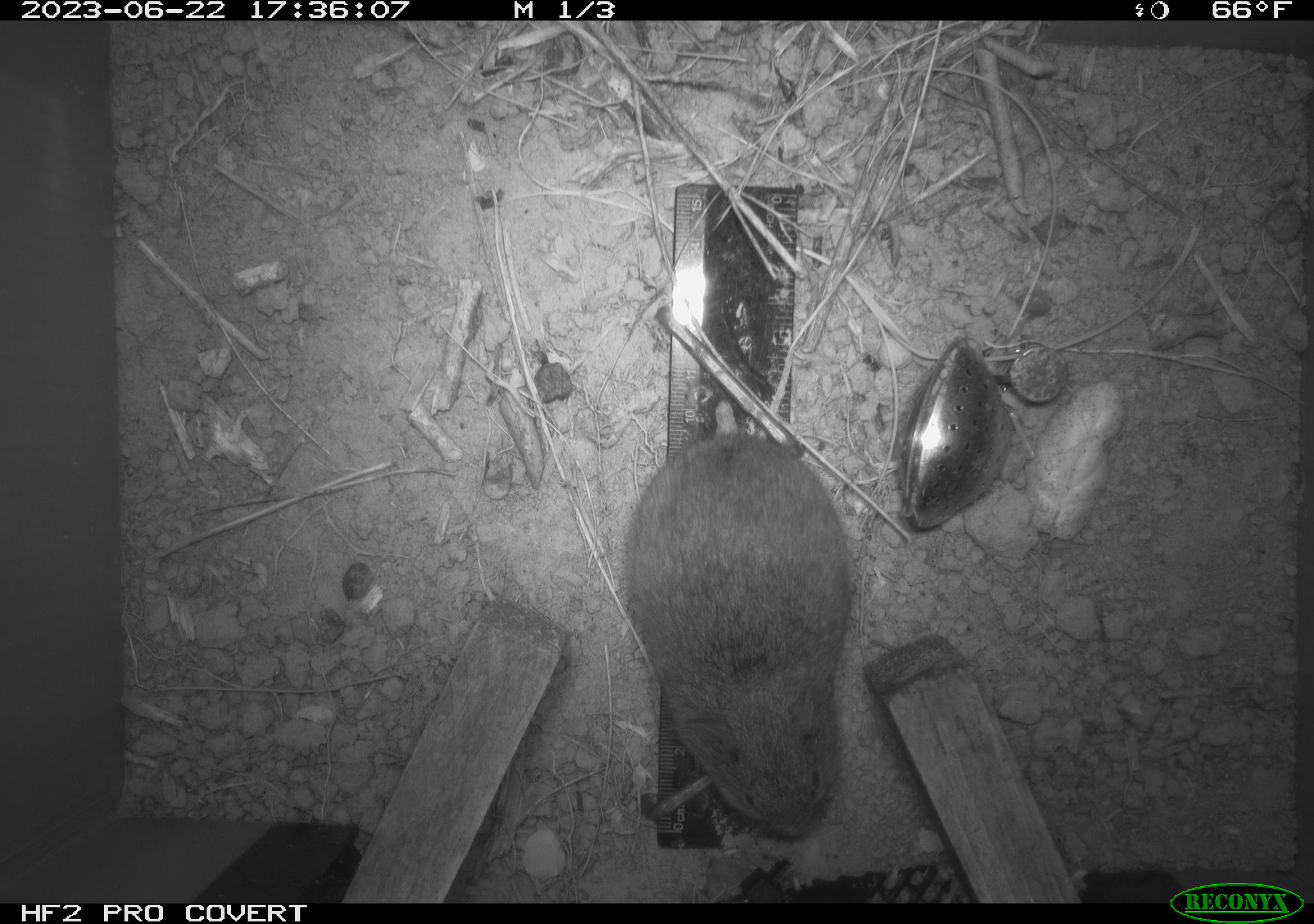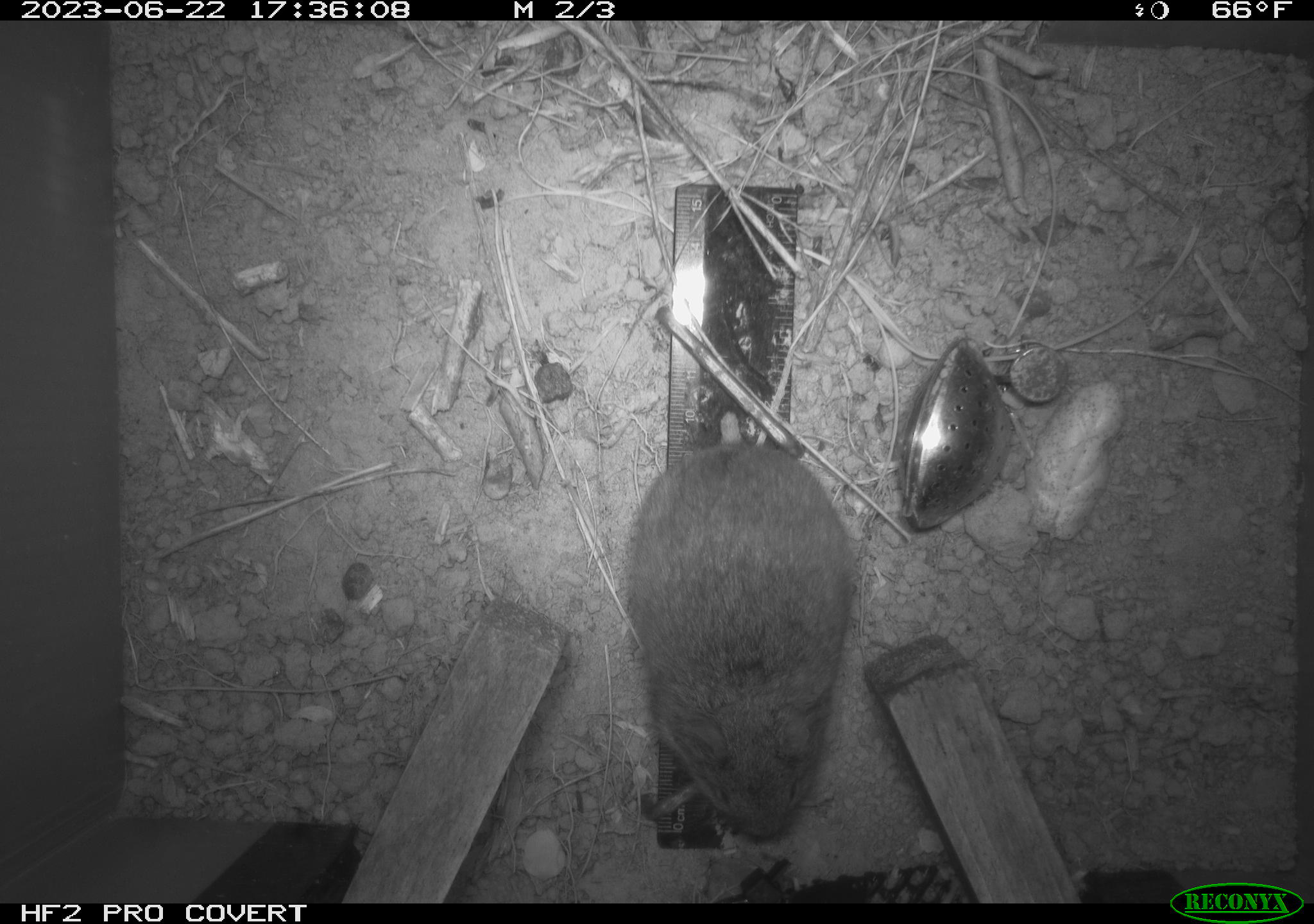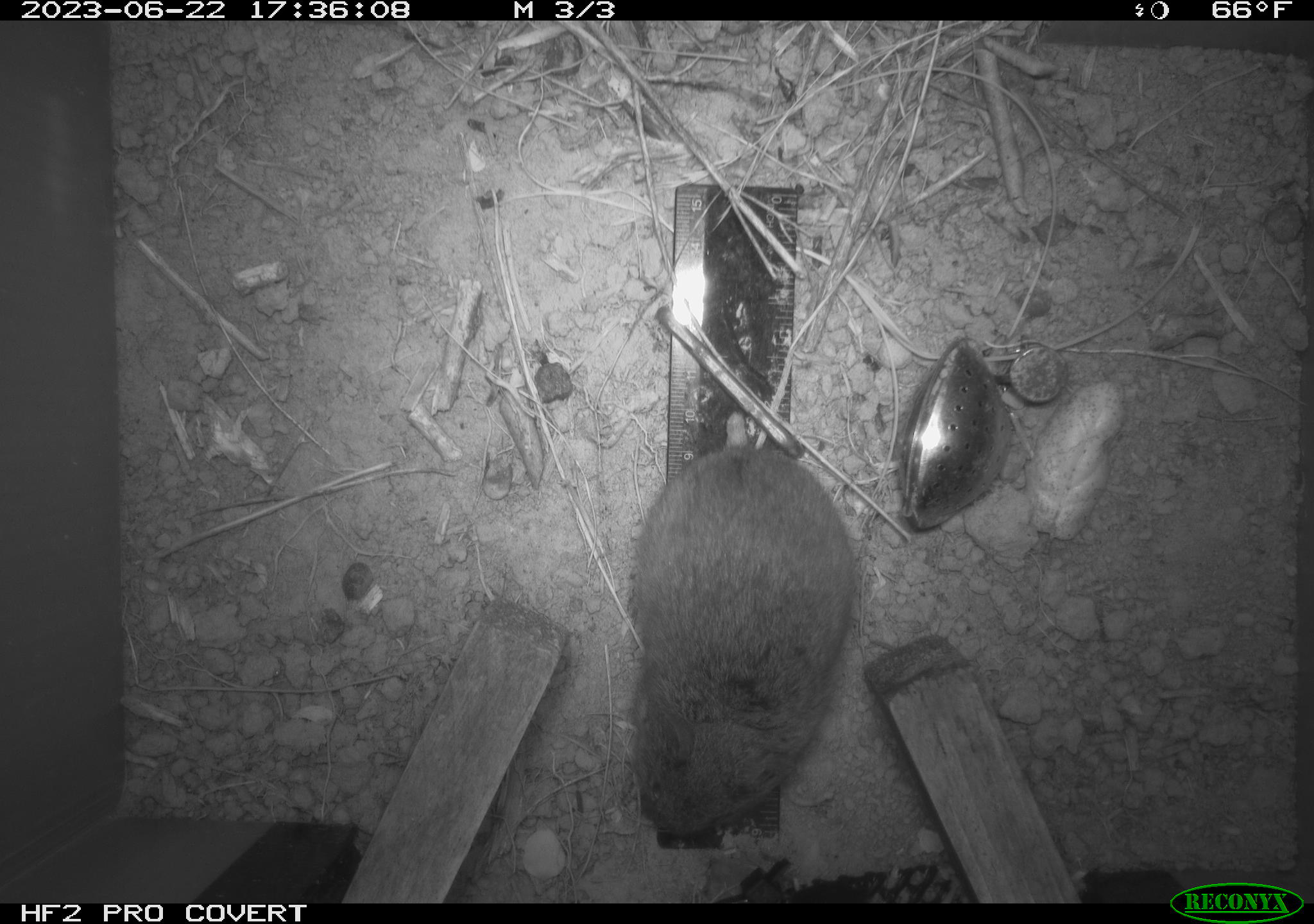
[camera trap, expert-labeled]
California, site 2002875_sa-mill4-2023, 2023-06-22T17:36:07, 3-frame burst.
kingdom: Animalia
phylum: Chordata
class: Mammalia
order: Rodentia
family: Cricetidae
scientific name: Arvicolinae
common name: voles, lemmings, and muskrats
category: arvicolinae subfamily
Arvicolinae subfamily (voles, lemmings, and muskrats) (Arvicolinae).